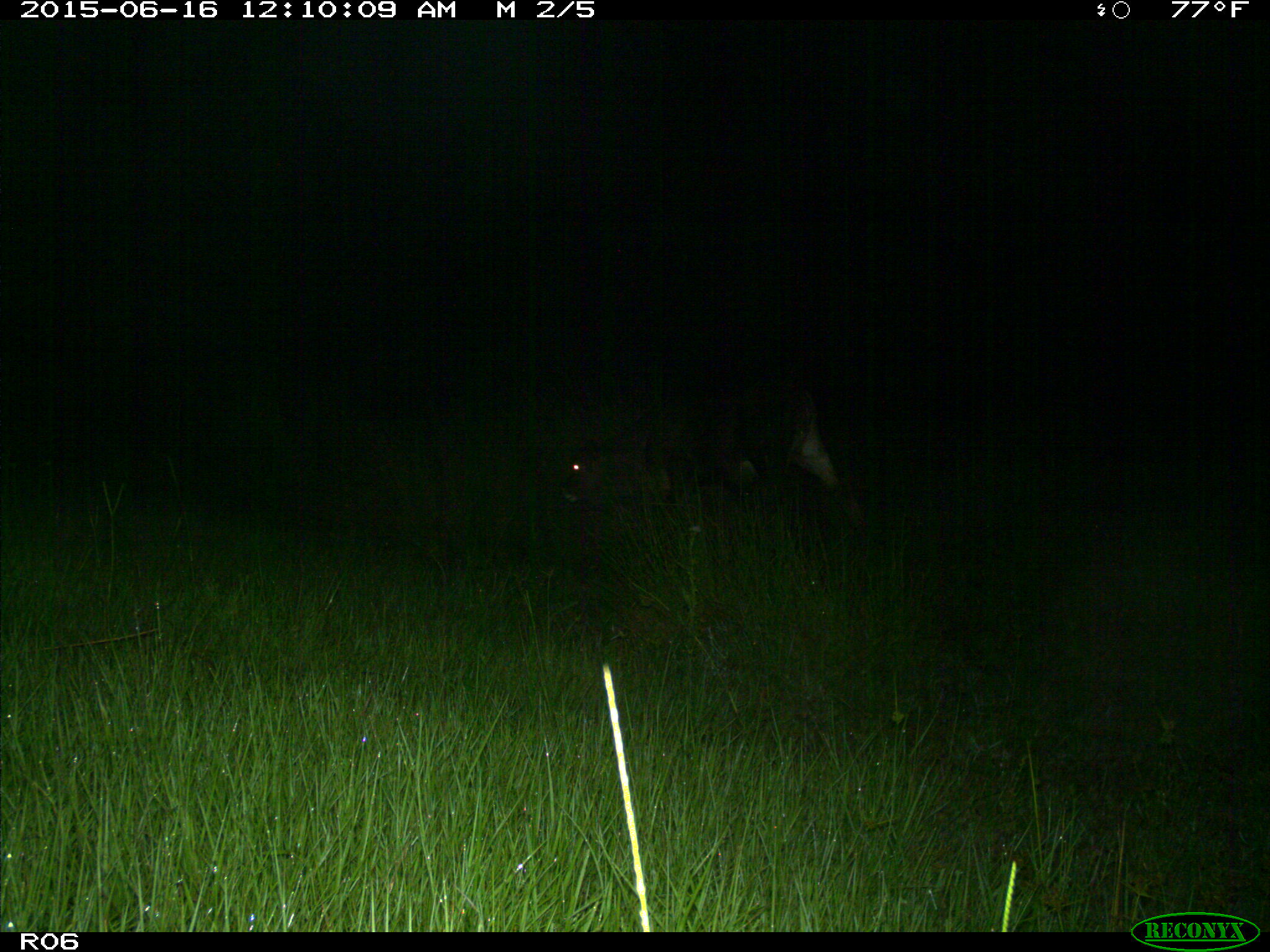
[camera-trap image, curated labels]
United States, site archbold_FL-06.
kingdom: Animalia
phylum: Chordata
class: Mammalia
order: Artiodactyla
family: Bovidae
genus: Bos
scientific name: Bos taurus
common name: domestic cow